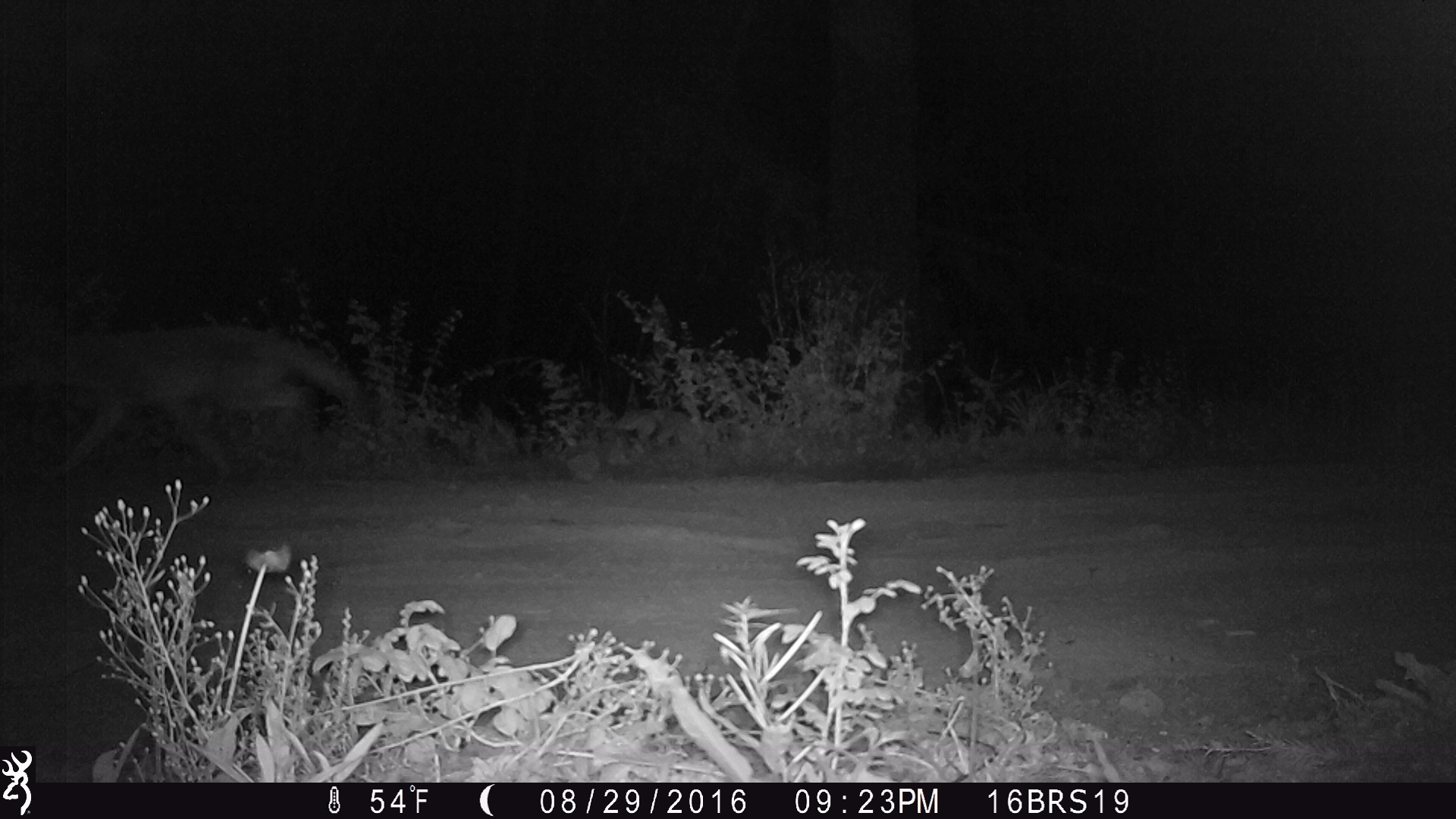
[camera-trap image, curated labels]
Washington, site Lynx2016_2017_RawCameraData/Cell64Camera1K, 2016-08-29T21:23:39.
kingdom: Animalia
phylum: Chordata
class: Mammalia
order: Carnivora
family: Canidae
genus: Canis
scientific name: Canis latrans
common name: coyote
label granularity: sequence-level